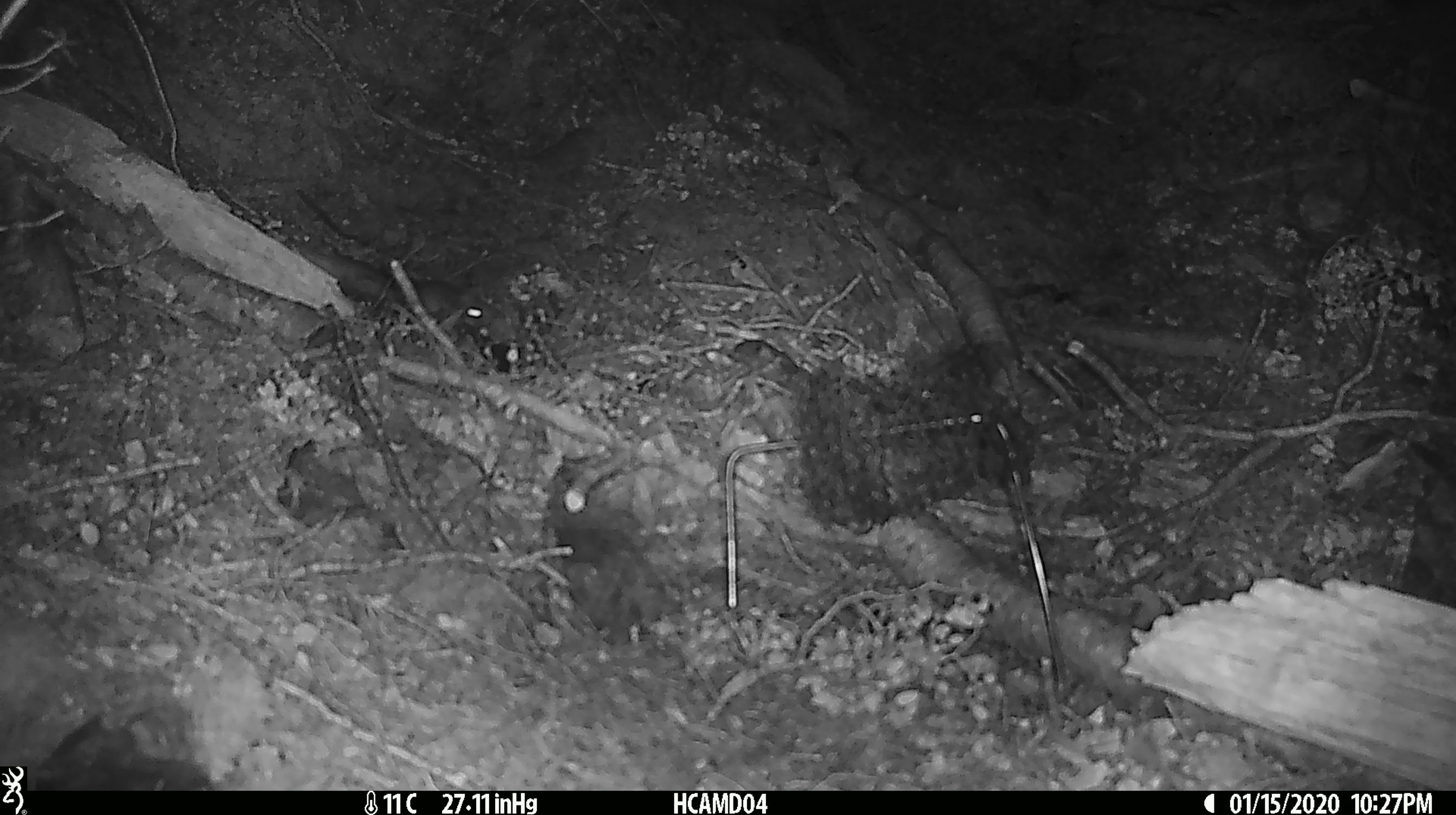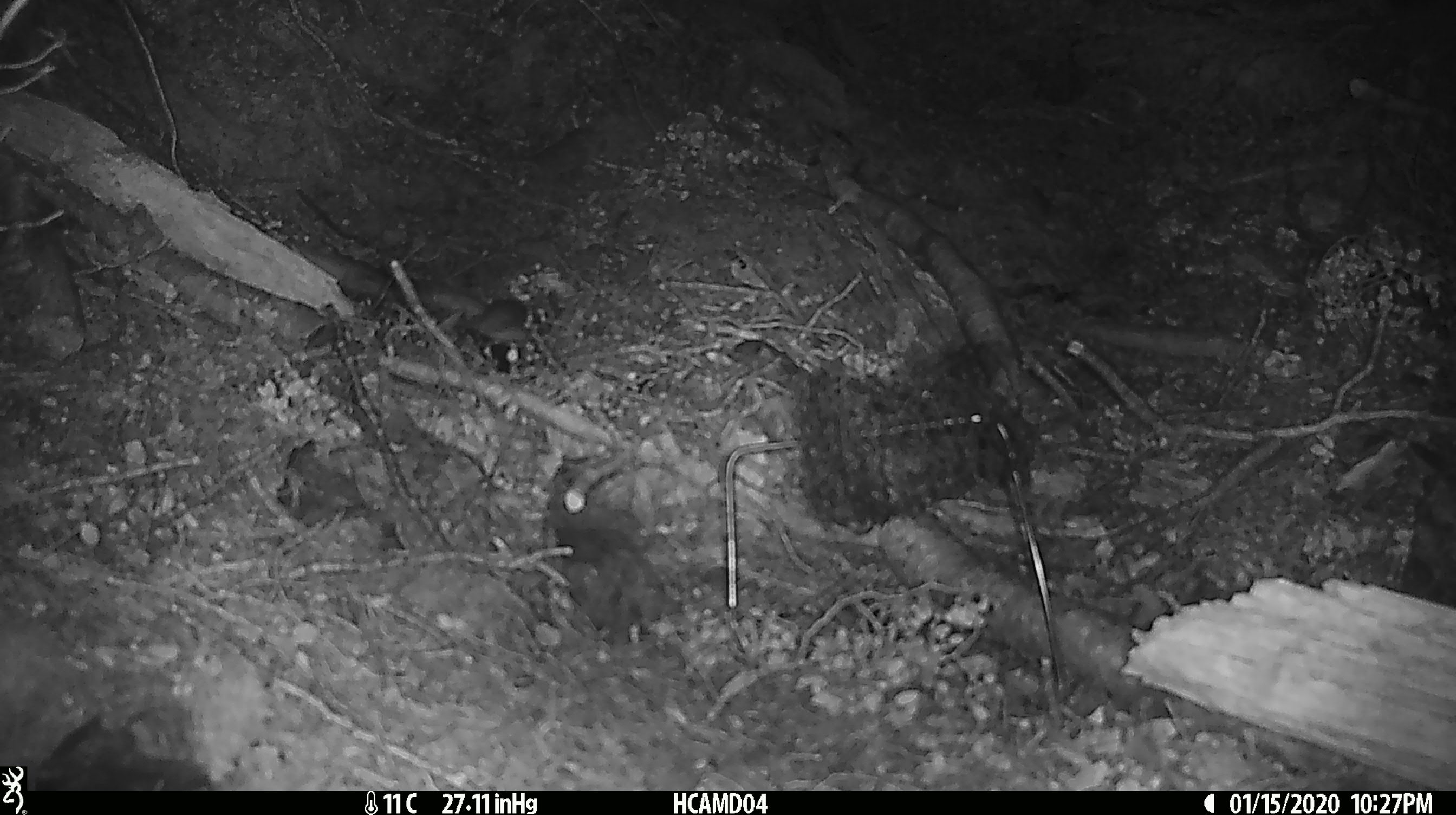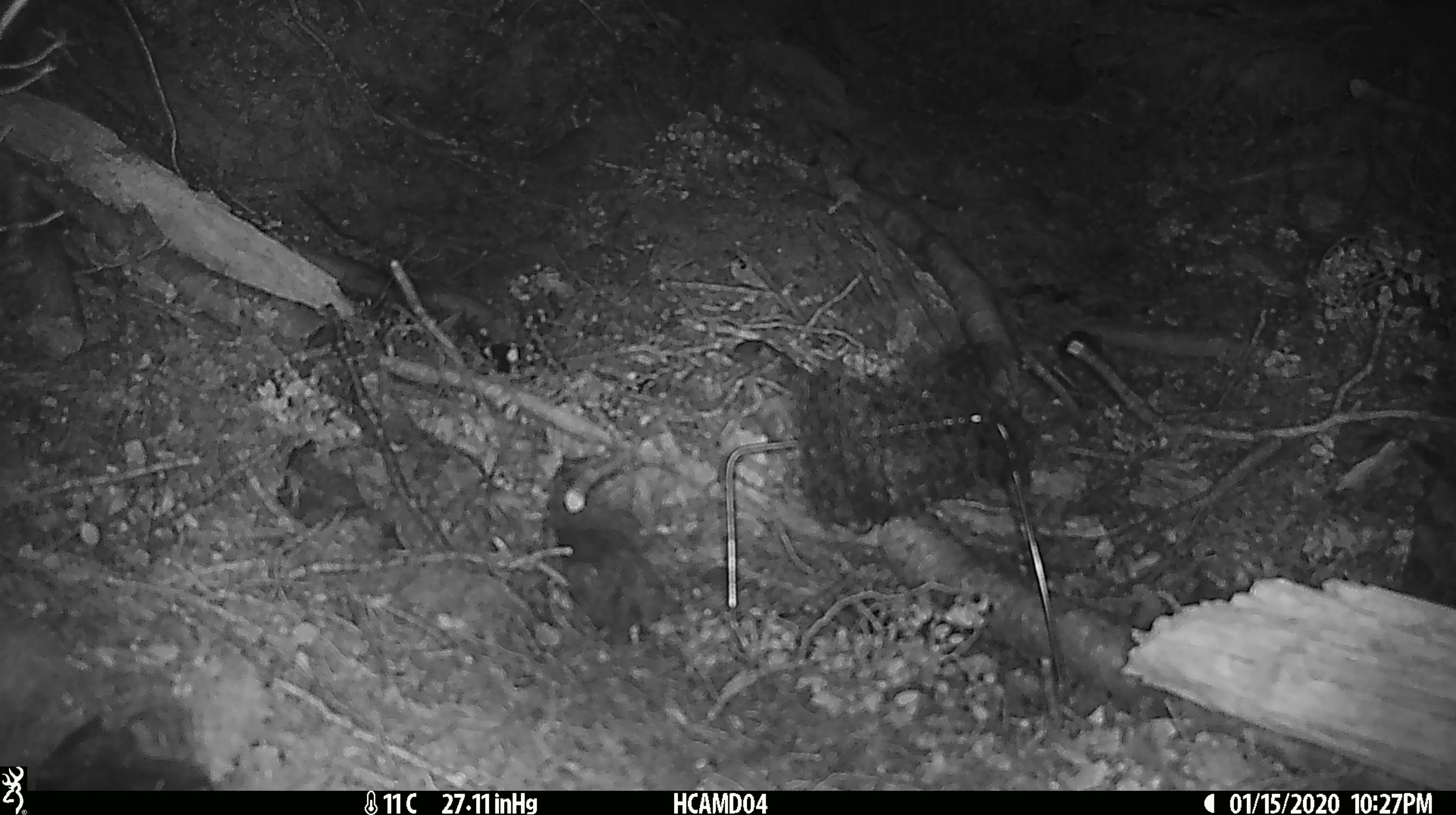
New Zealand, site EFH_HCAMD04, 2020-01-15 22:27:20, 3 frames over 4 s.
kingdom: Animalia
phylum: Chordata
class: Mammalia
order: Rodentia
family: Muridae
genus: Mus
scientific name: Mus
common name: mouse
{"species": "mouse (Mus)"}